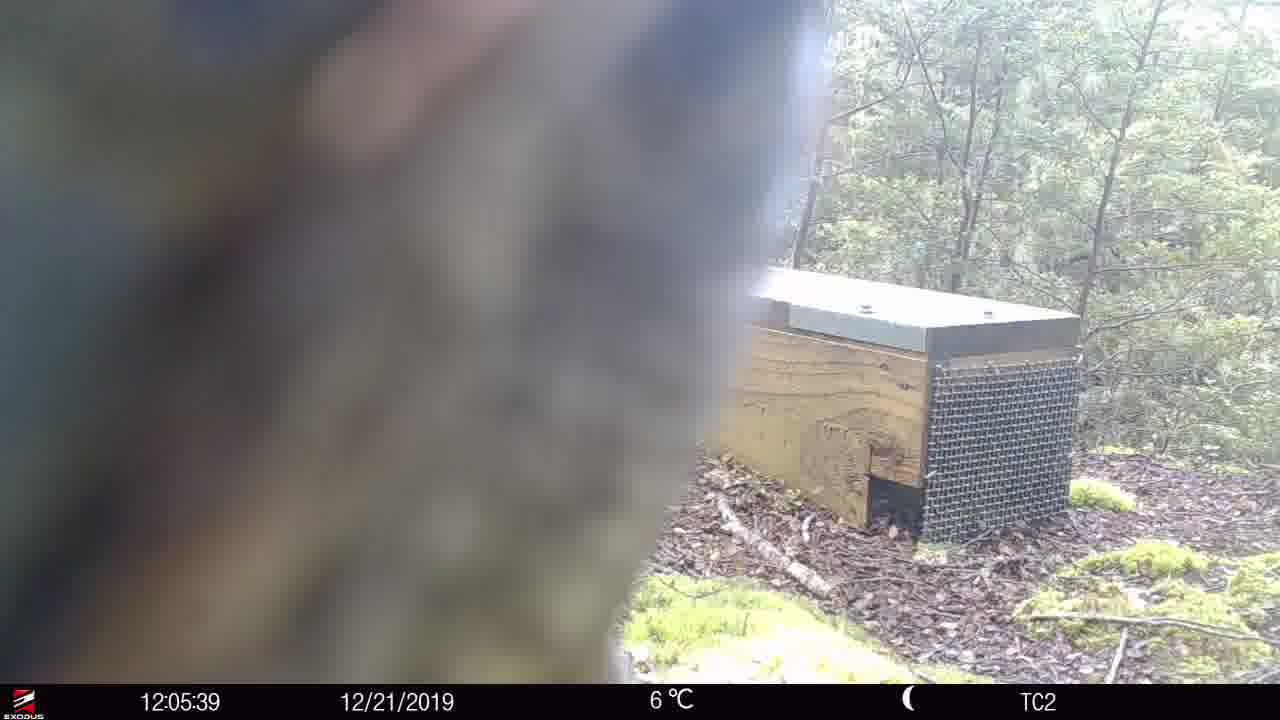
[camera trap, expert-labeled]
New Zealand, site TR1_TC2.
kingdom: Animalia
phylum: Chordata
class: Aves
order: Psittaciformes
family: Strigopidae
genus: Nestor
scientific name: Nestor notabilis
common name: kea